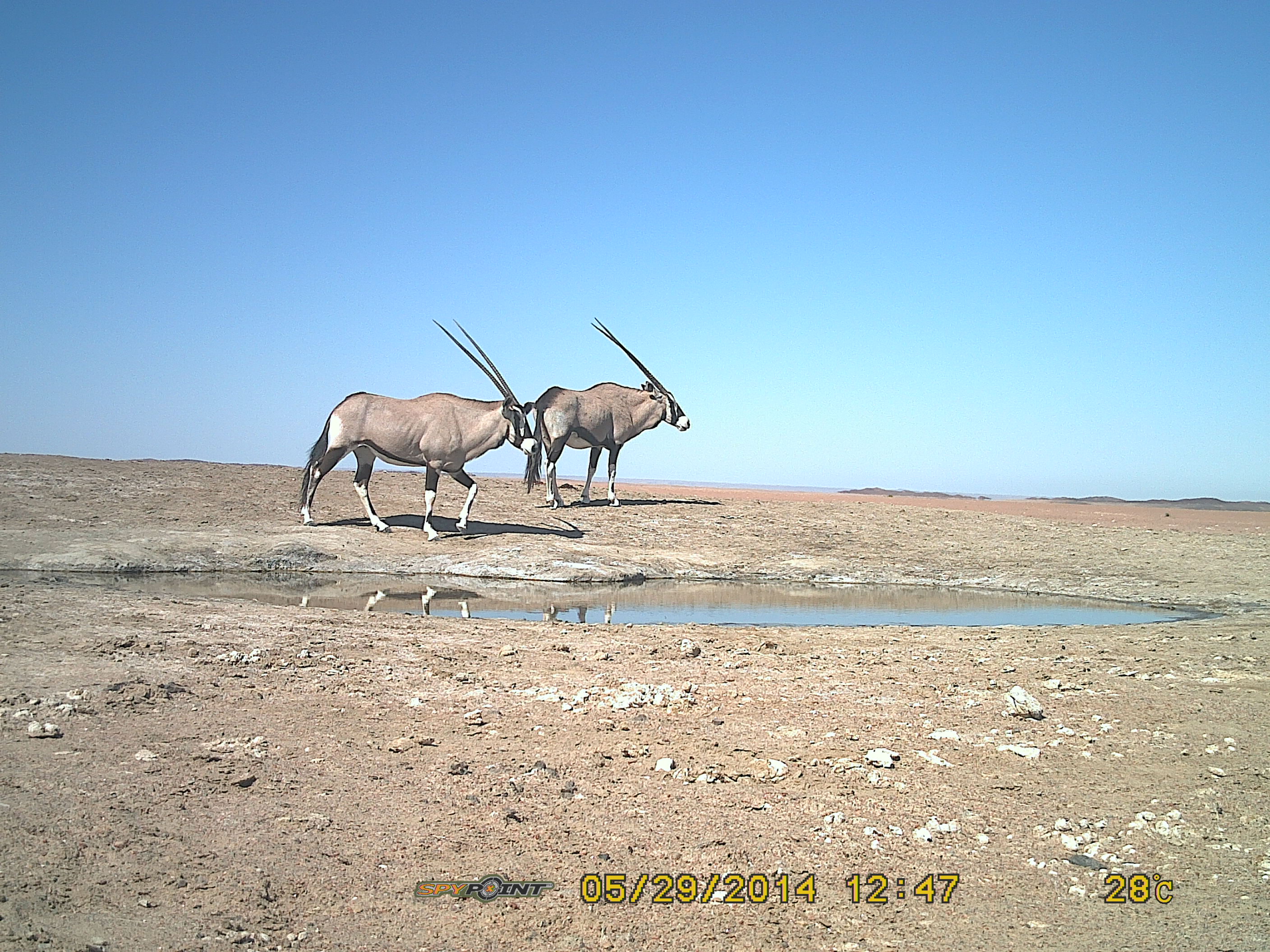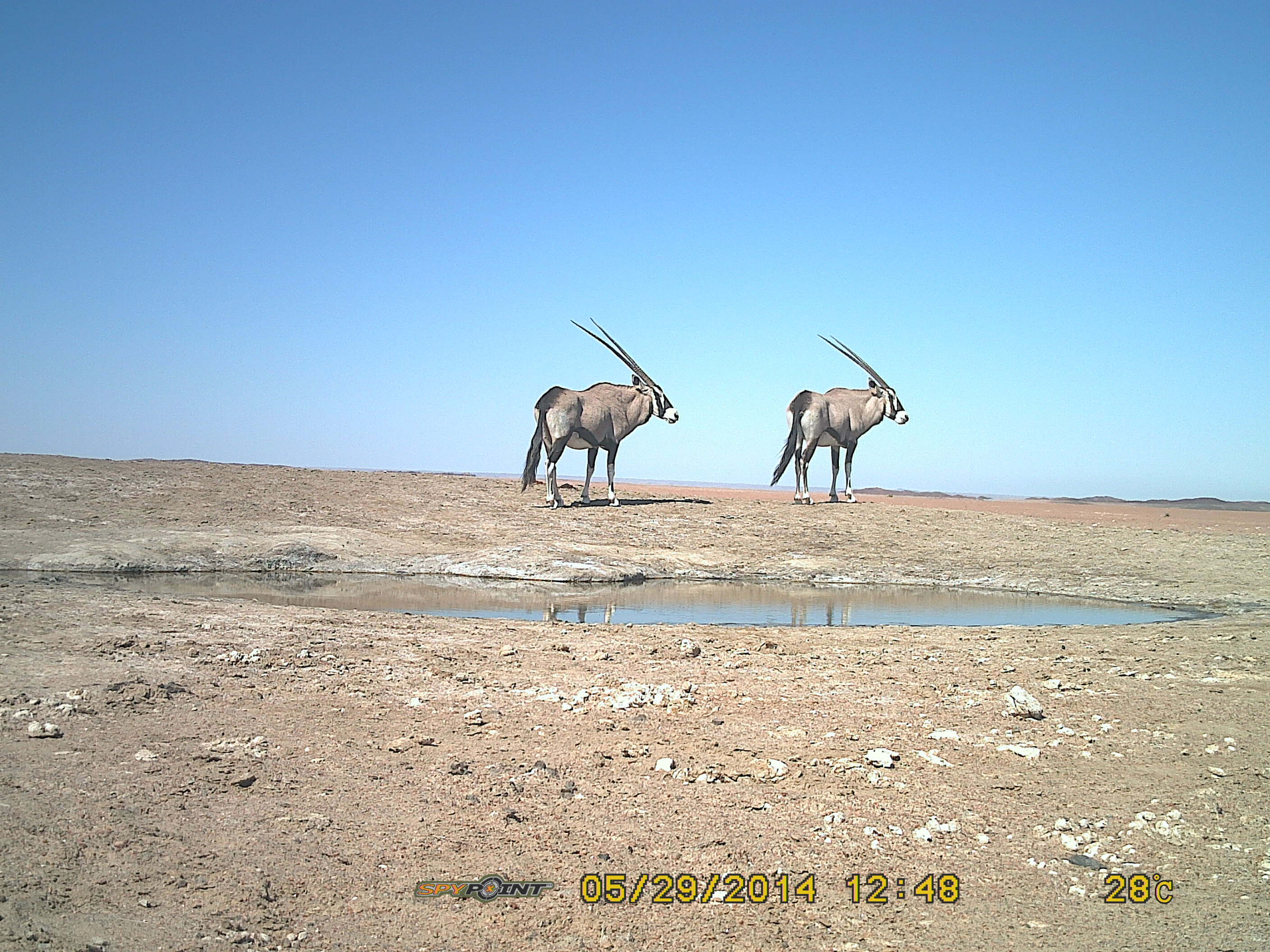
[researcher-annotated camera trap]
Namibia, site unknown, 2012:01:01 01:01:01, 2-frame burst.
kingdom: Animalia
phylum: Chordata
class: Mammalia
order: Artiodactyla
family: Bovidae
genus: Oryx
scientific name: Oryx gazella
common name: gemsbok